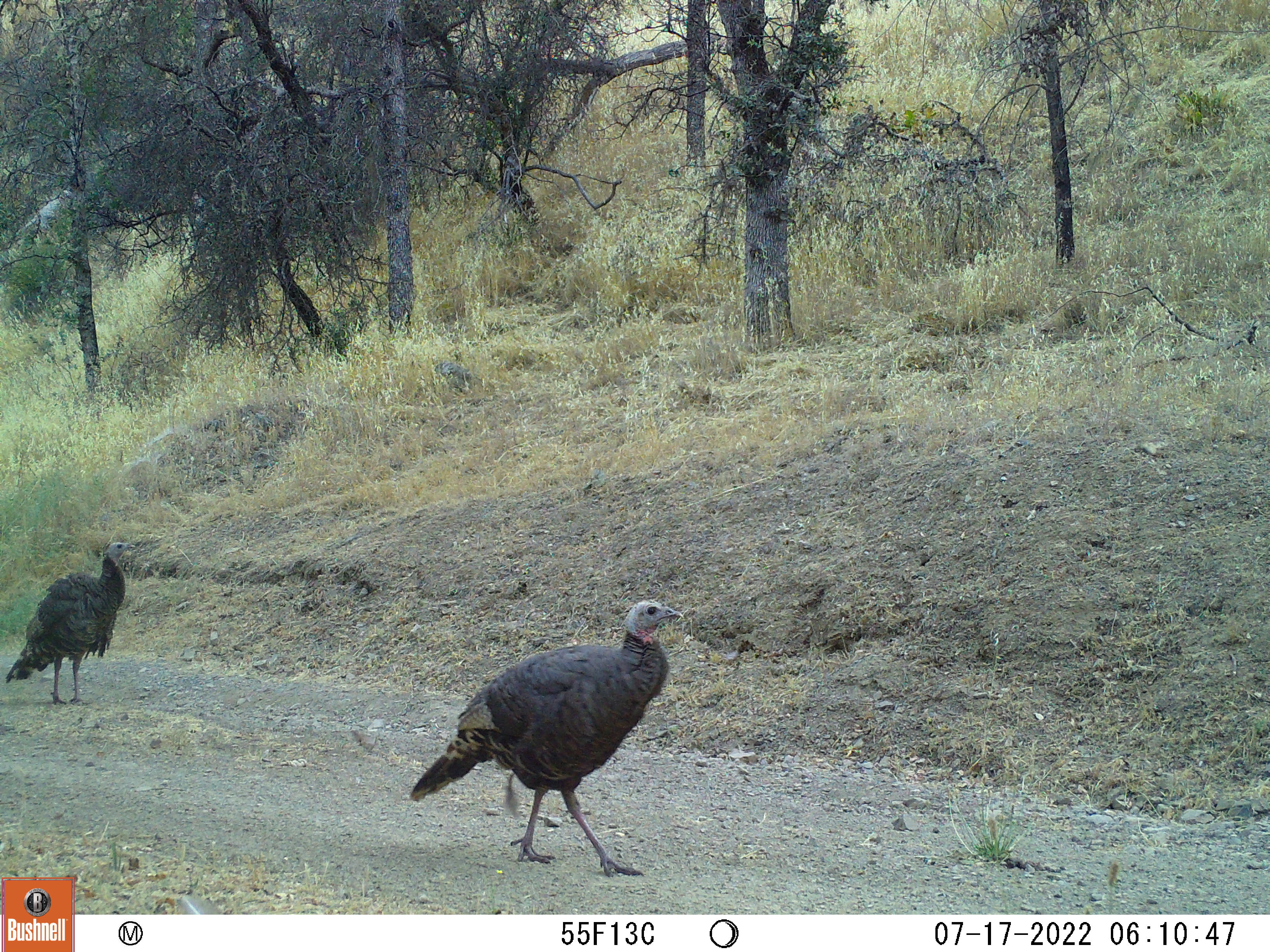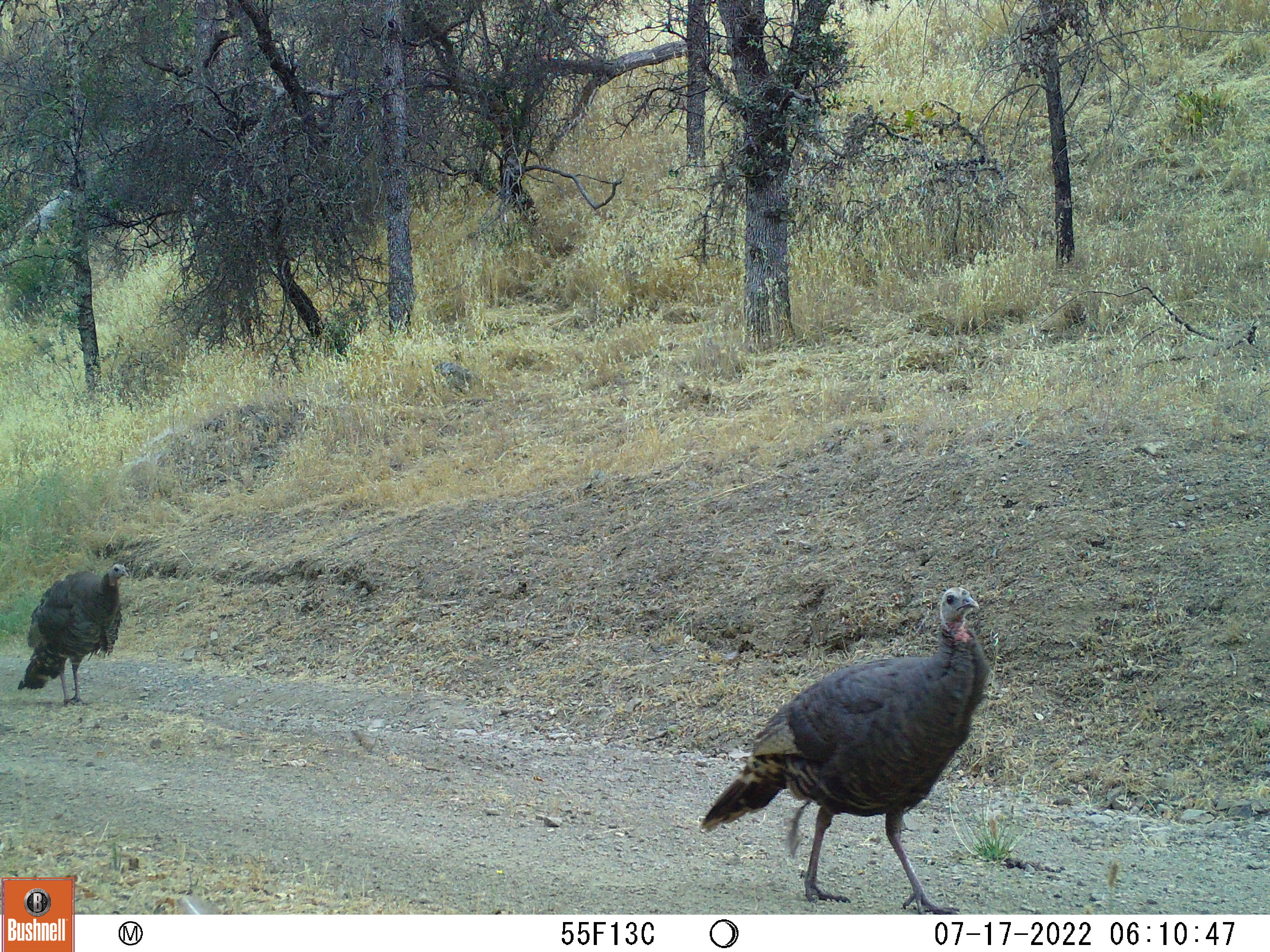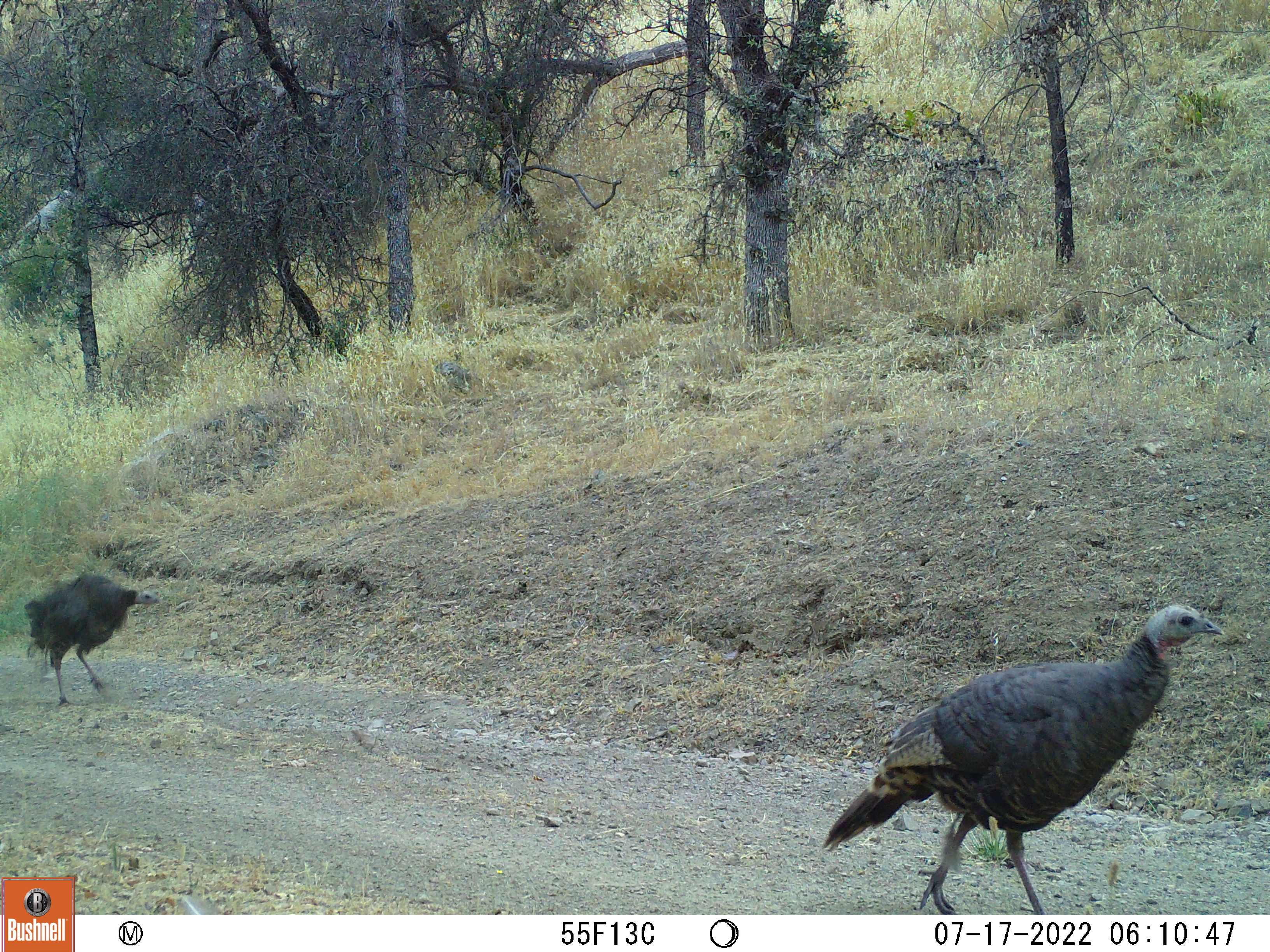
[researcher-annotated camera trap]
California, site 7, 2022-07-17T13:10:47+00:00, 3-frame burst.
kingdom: Animalia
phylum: Chordata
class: Aves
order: Galliformes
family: Phasianidae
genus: Meleagris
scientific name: Meleagris gallopavo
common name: turkey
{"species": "turkey (Meleagris gallopavo)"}